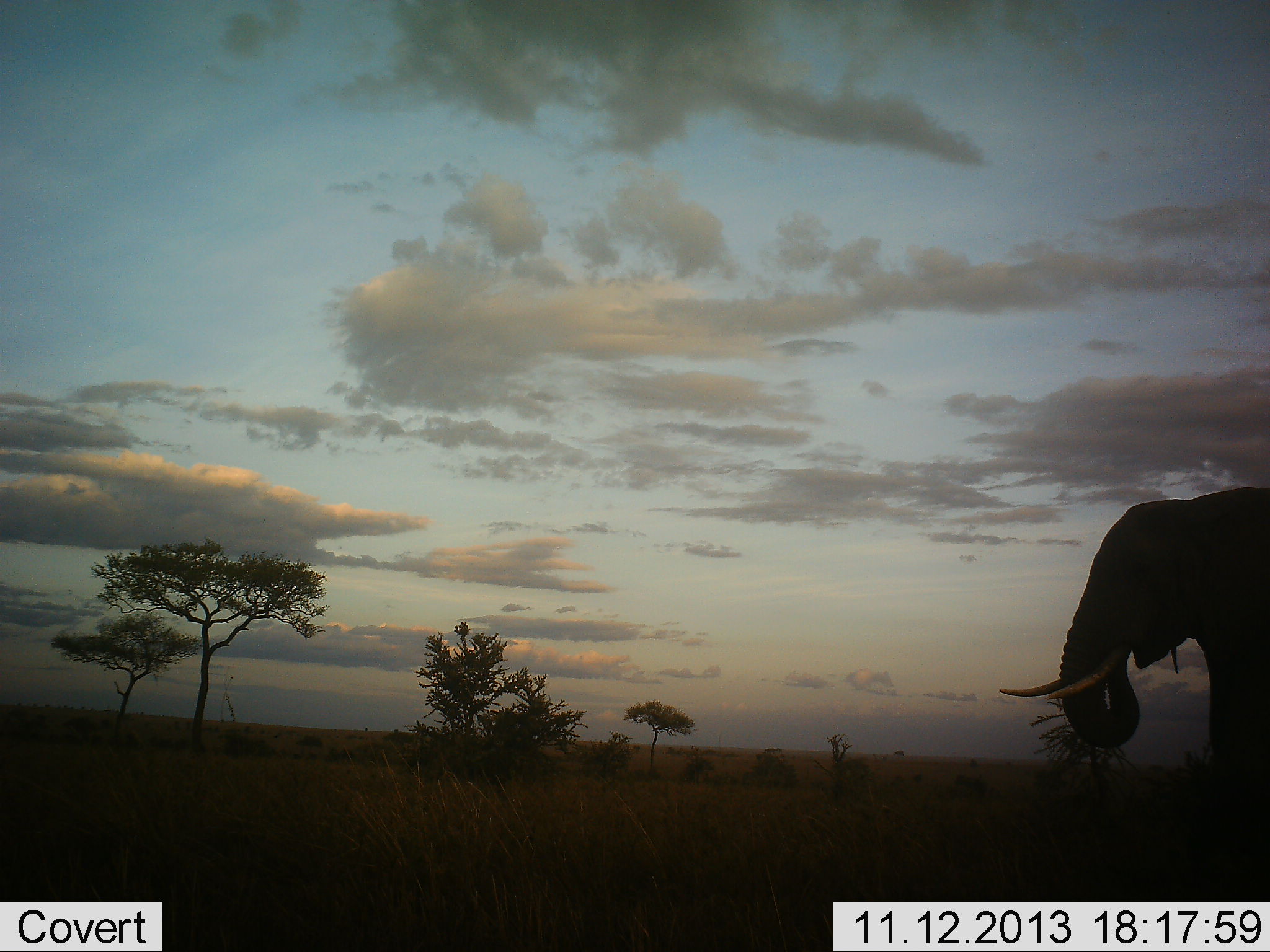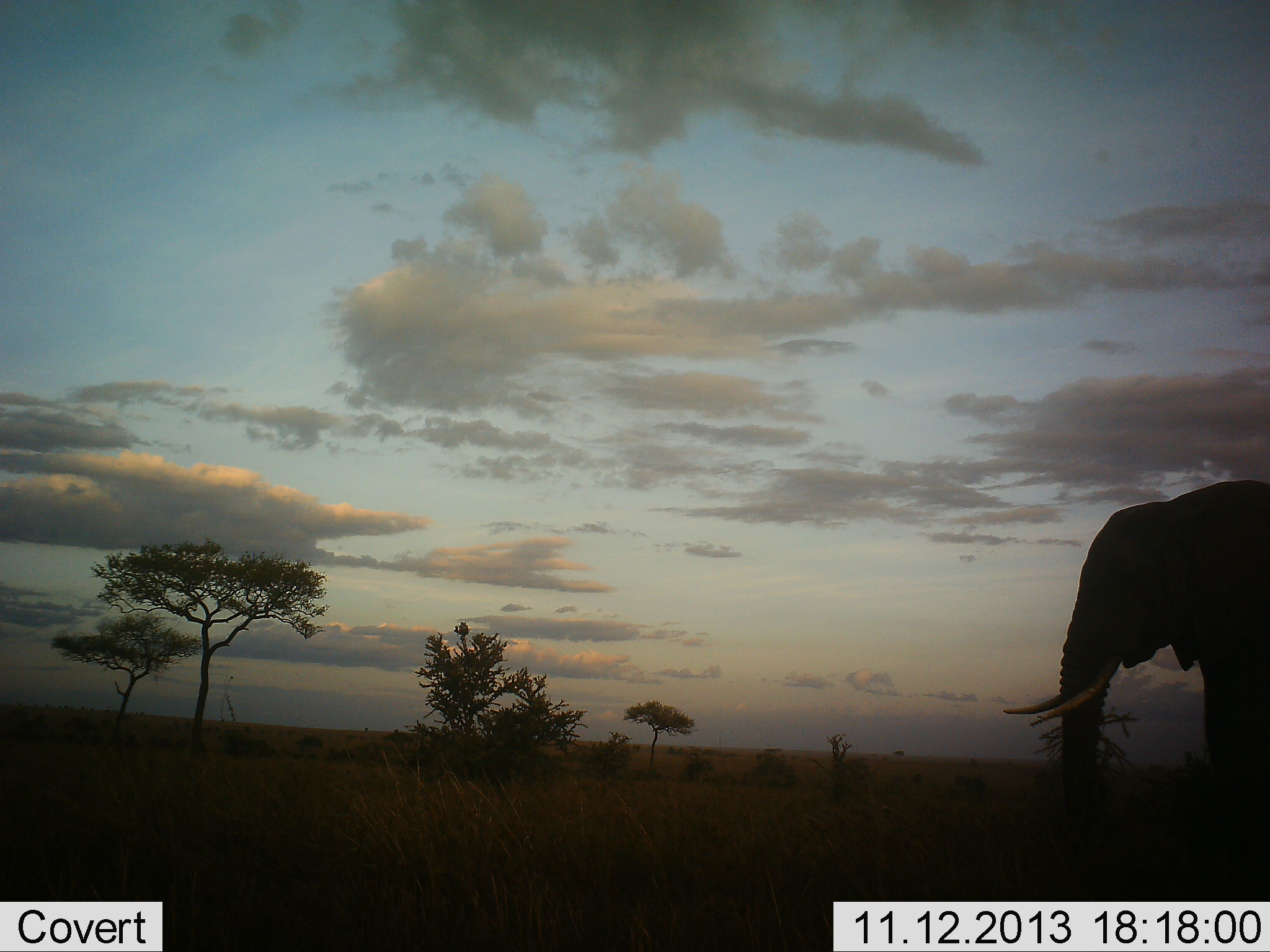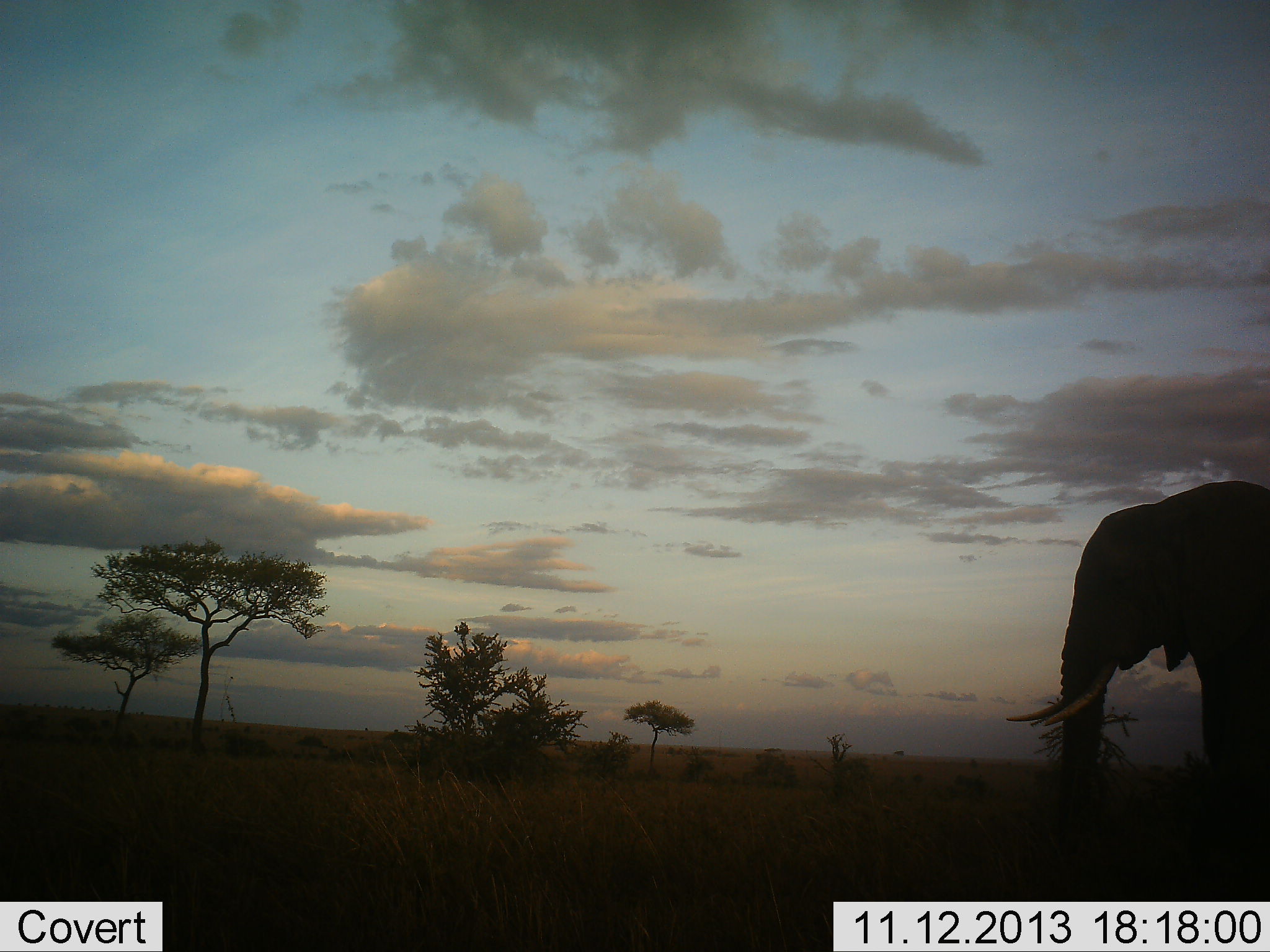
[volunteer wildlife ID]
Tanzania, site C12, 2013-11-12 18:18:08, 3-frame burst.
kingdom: Animalia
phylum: Chordata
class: Mammalia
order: Proboscidea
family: Elephantidae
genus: Loxodonta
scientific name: Loxodonta africana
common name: african bush elephant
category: elephant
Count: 1.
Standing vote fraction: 60%.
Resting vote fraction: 0%.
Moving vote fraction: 0%.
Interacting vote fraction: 0%.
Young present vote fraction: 0%.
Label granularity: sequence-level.